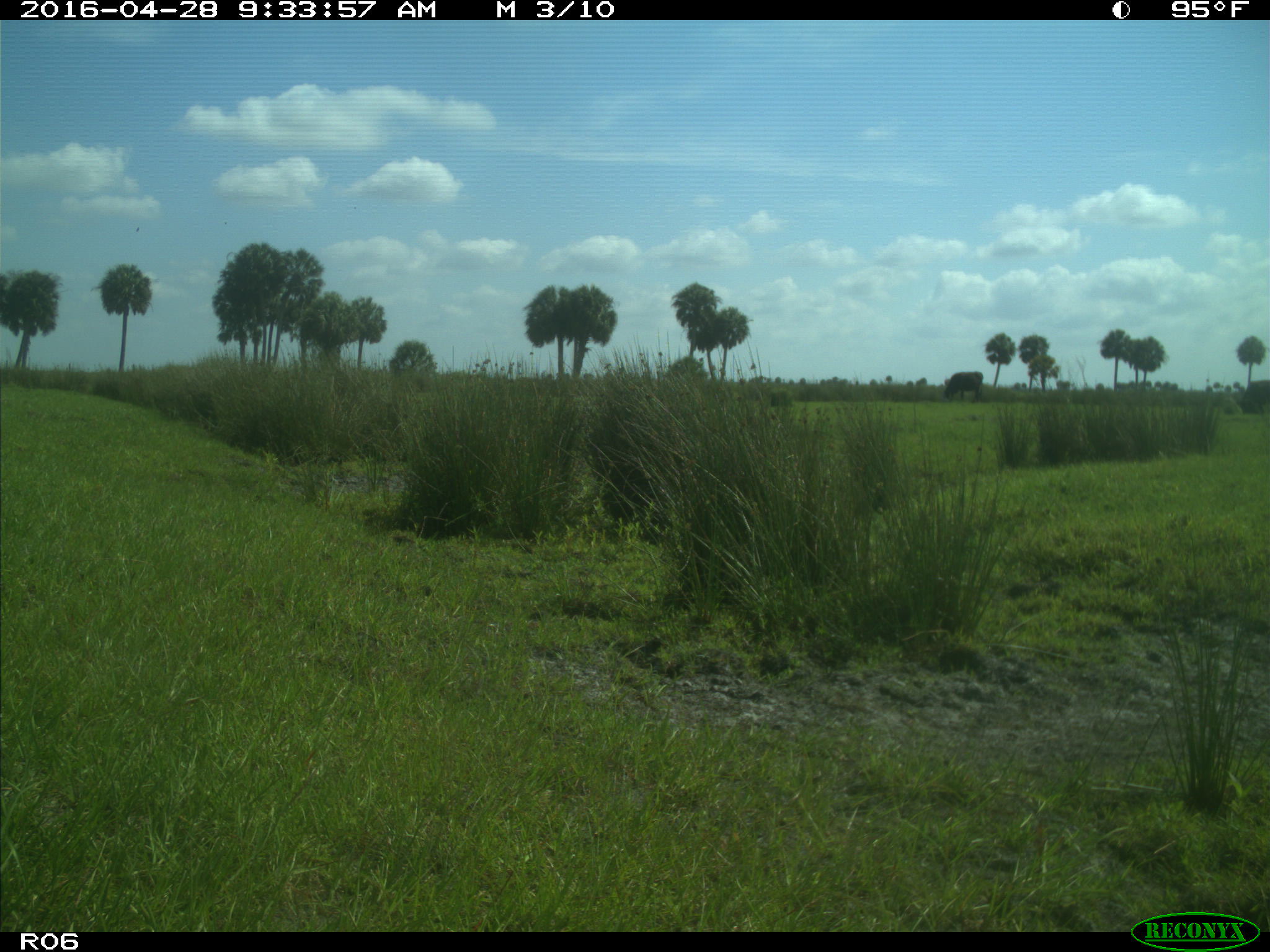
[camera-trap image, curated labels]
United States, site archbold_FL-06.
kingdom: Animalia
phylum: Chordata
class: Mammalia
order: Artiodactyla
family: Bovidae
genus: Bos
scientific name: Bos taurus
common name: domestic cow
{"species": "Bos taurus (domestic cow)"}